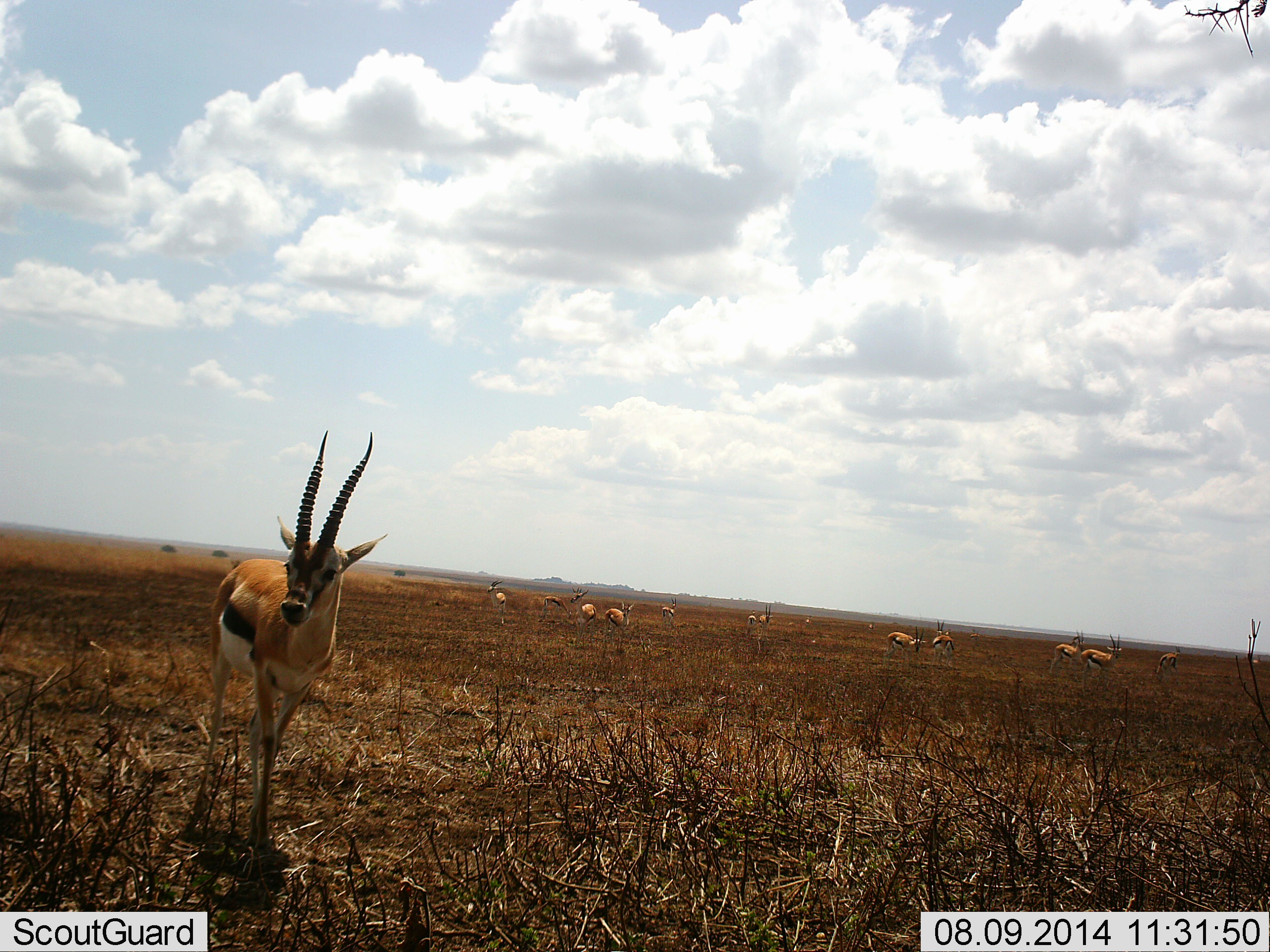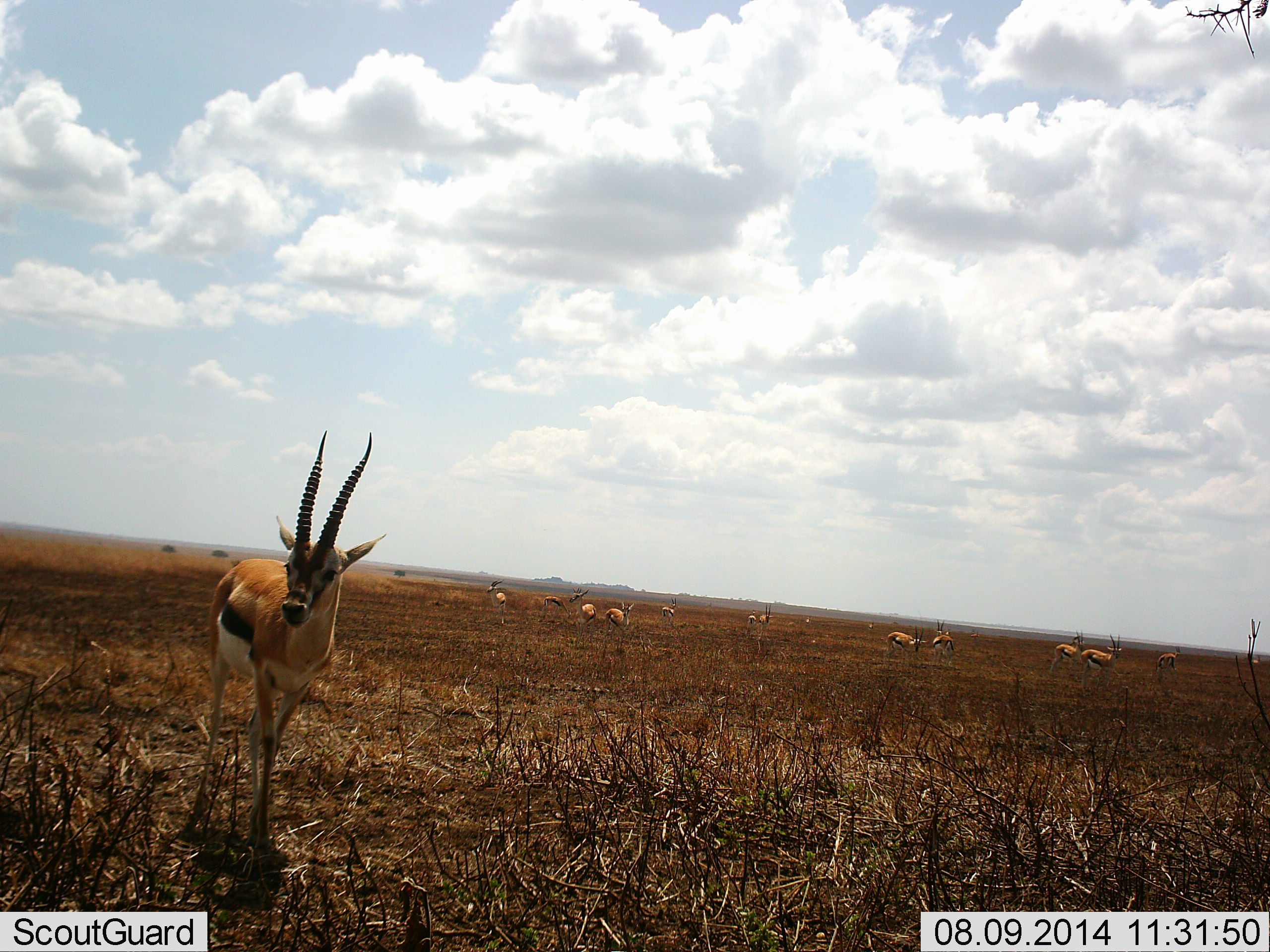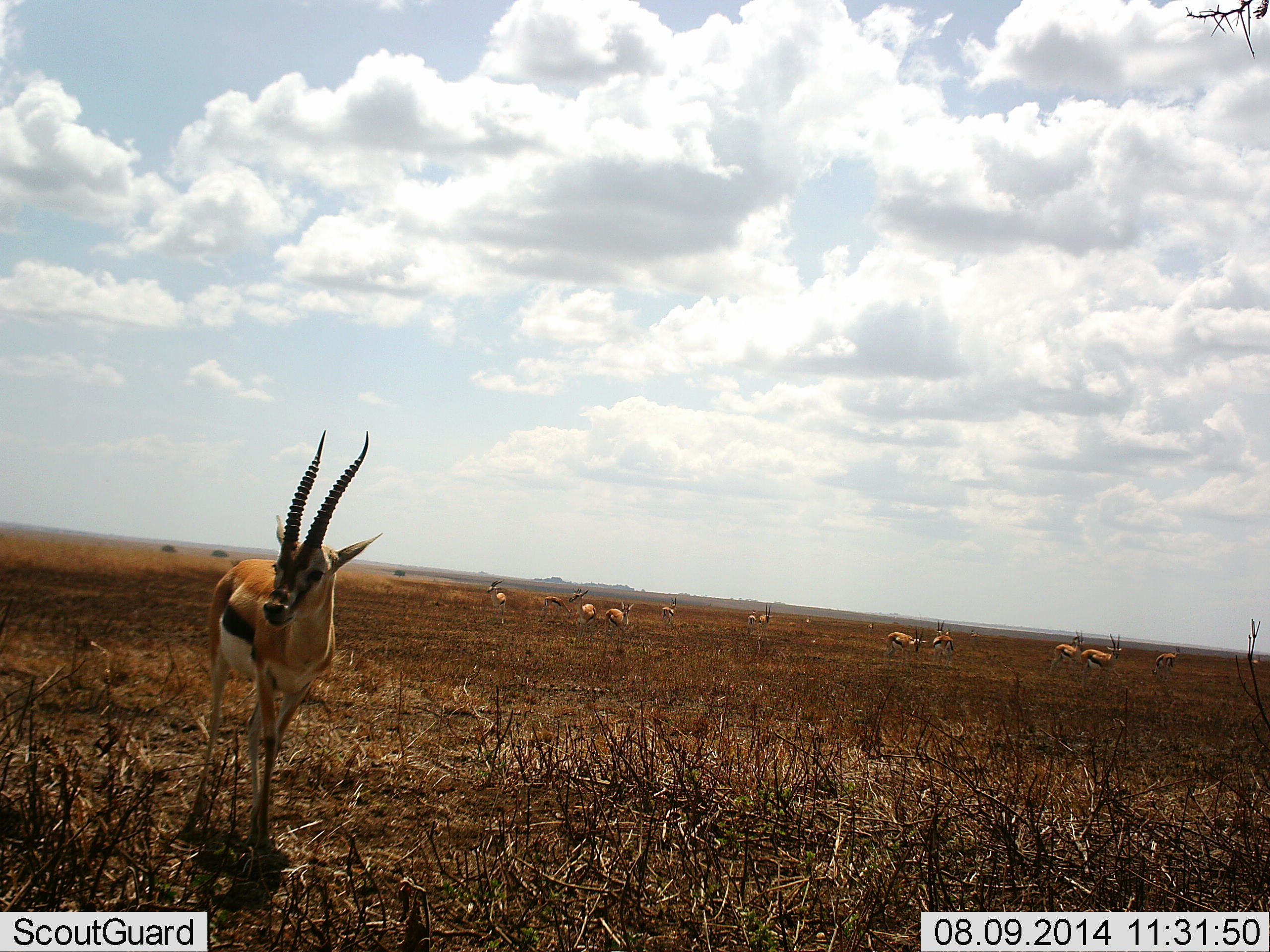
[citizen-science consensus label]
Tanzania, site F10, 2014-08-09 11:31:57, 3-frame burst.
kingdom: Animalia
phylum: Chordata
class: Mammalia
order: Artiodactyla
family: Bovidae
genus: Eudorcas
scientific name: Eudorcas thomsonii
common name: thomson's gazelle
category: gazellethomsons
Gazellethomsons (thomson's gazelle) (Eudorcas thomsonii), count 11-50. Behavior (volunteer vote fractions): standing 100%, resting 0%, moving 0%, interacting 0%. Young present (vote fraction): 10%. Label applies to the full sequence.